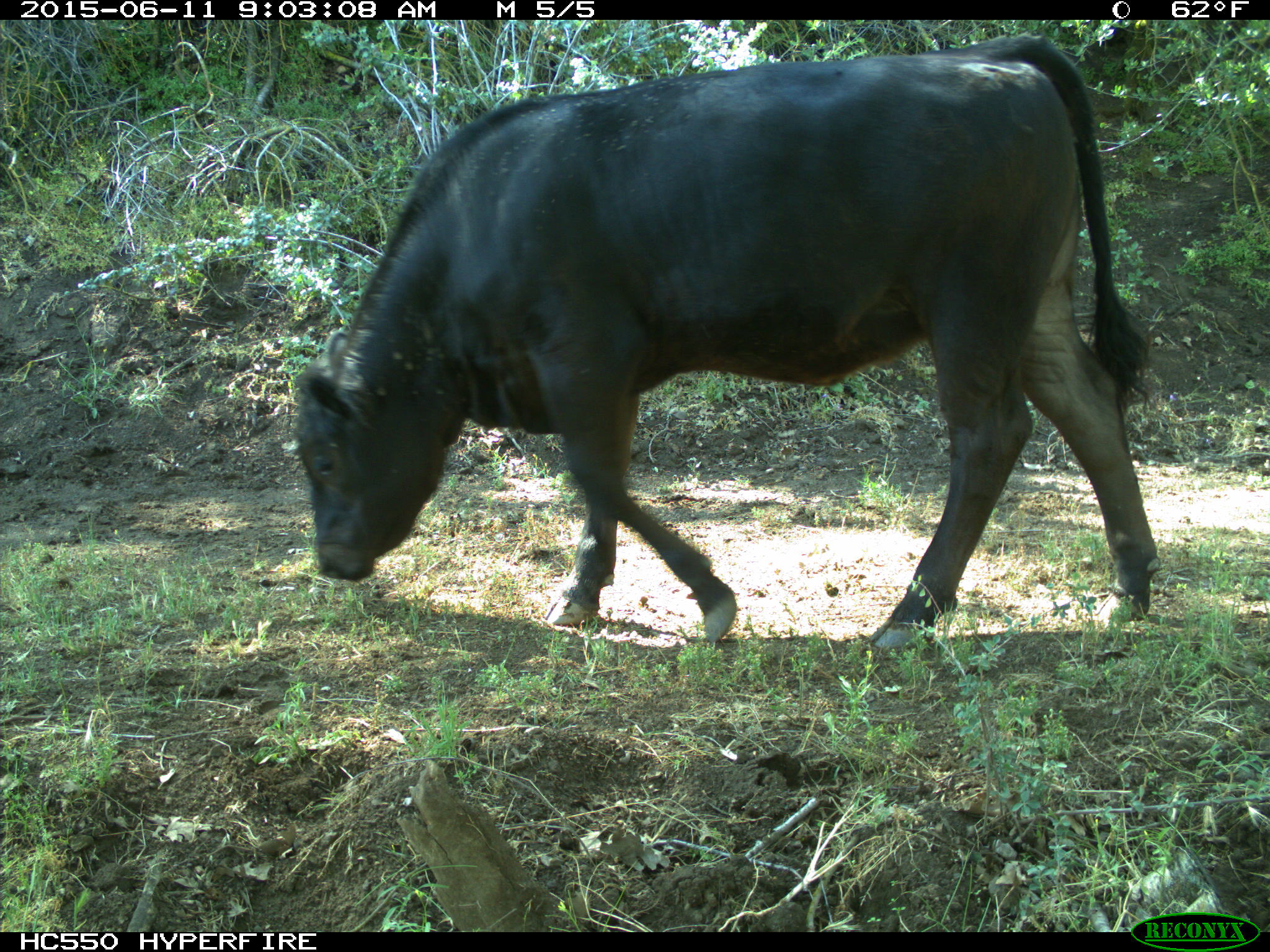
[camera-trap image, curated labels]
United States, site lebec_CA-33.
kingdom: Animalia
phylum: Chordata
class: Mammalia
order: Artiodactyla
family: Bovidae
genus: Bos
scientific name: Bos taurus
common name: domestic cow